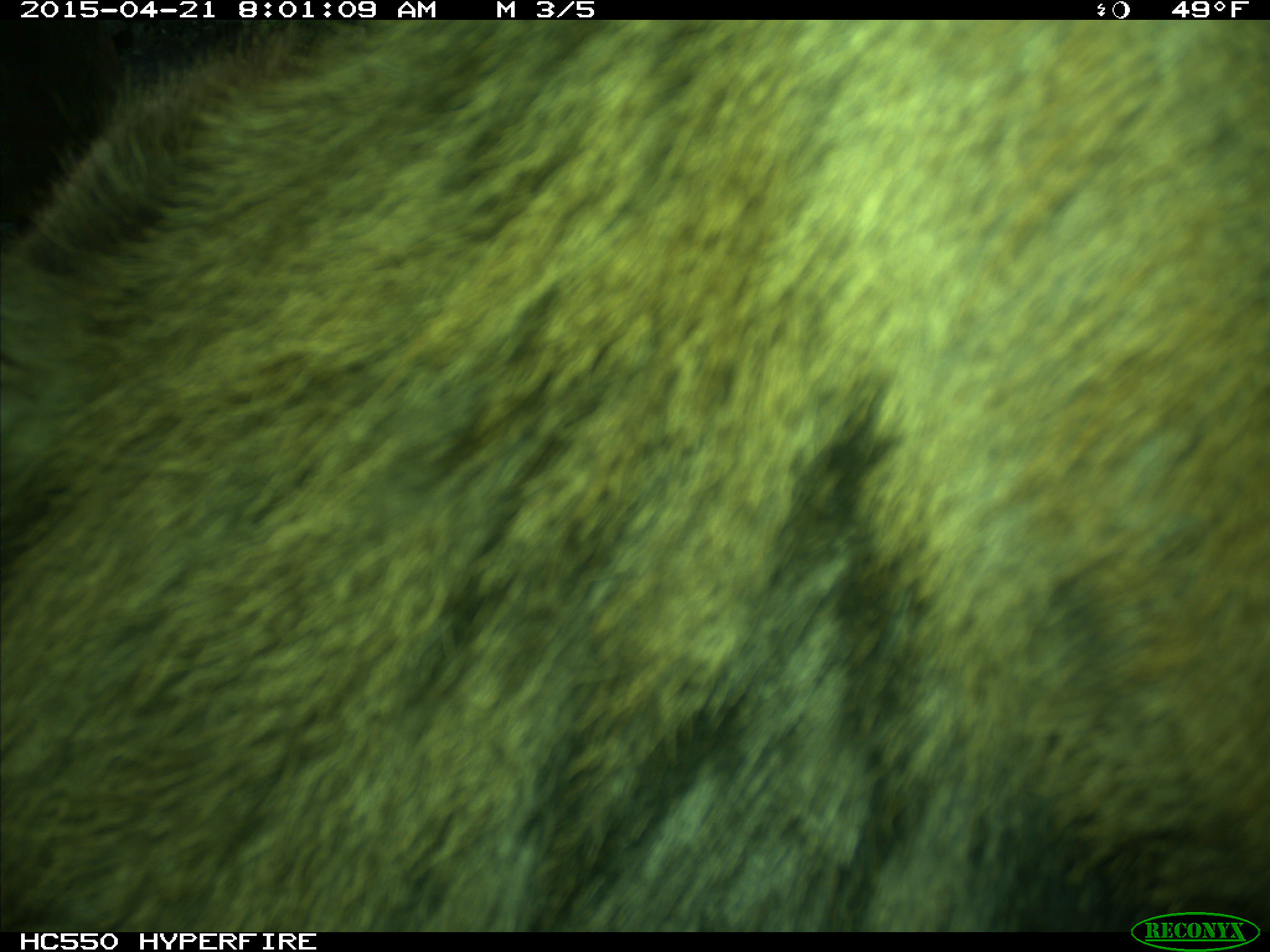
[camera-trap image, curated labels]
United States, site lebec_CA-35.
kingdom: Animalia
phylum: Chordata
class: Mammalia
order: Artiodactyla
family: Cervidae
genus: Cervus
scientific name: Cervus canadensis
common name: elk